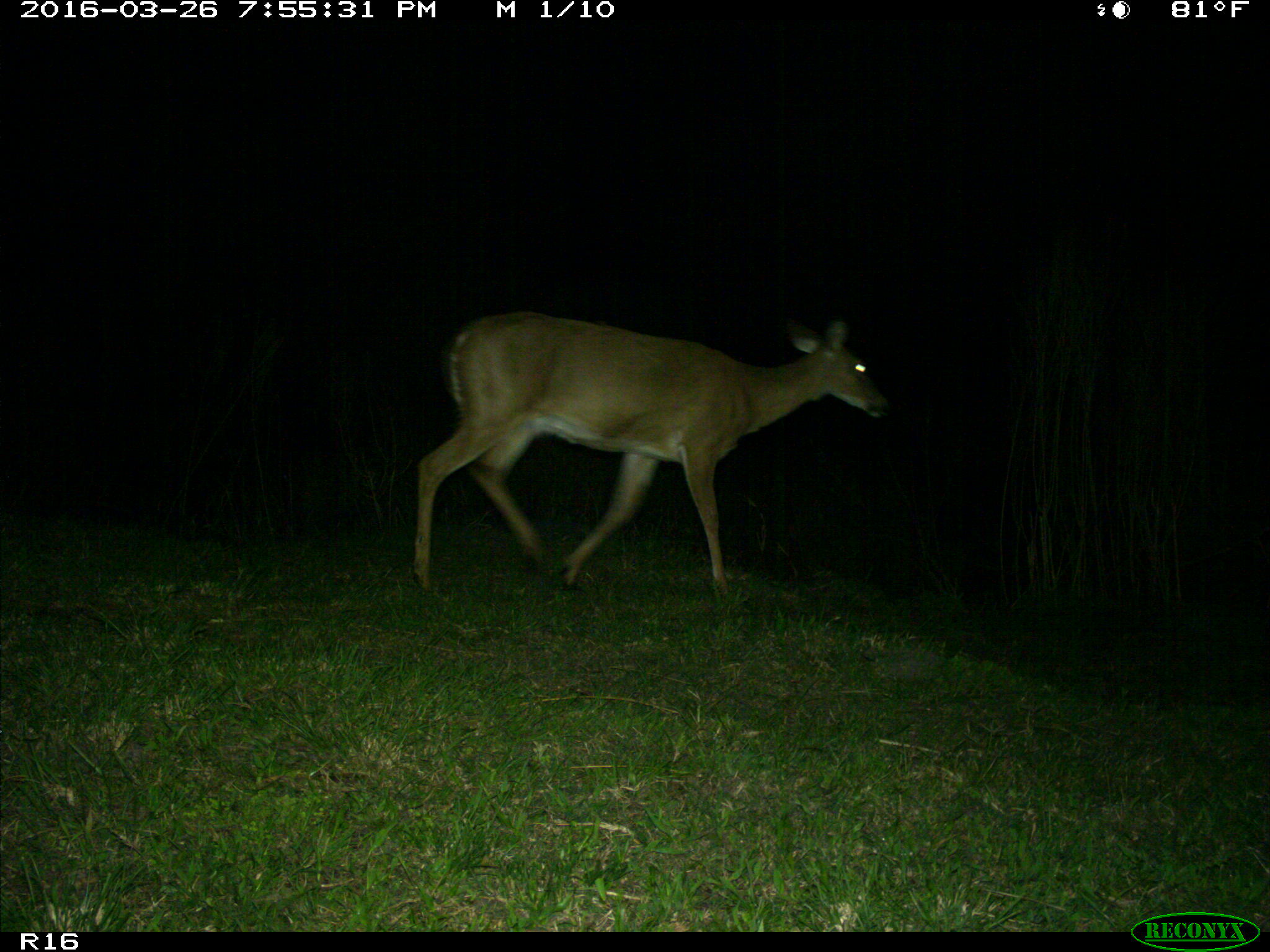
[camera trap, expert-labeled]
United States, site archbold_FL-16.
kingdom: Animalia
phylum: Chordata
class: Mammalia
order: Artiodactyla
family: Cervidae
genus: Odocoileus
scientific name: Odocoileus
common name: deer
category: unidentified deer